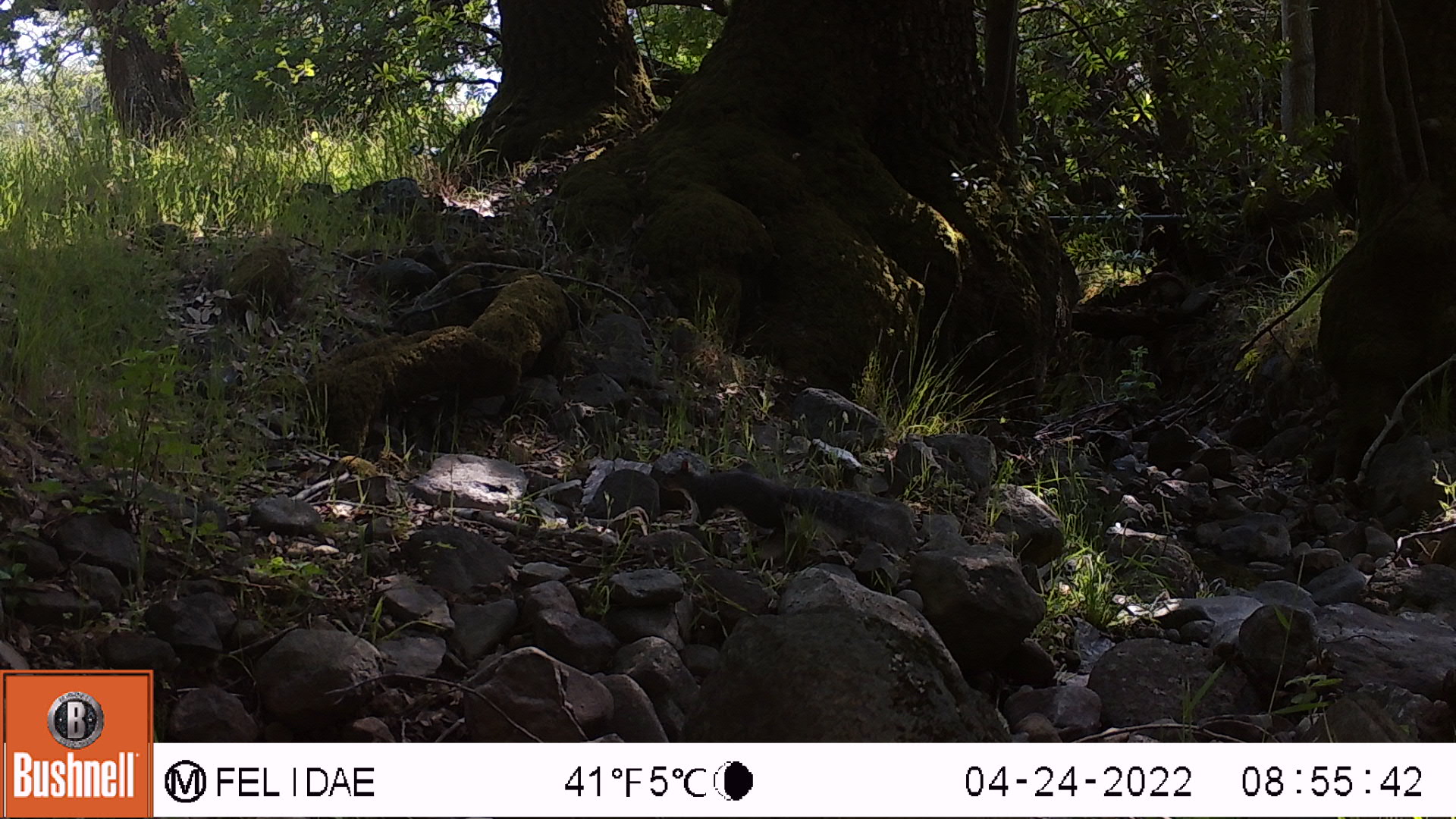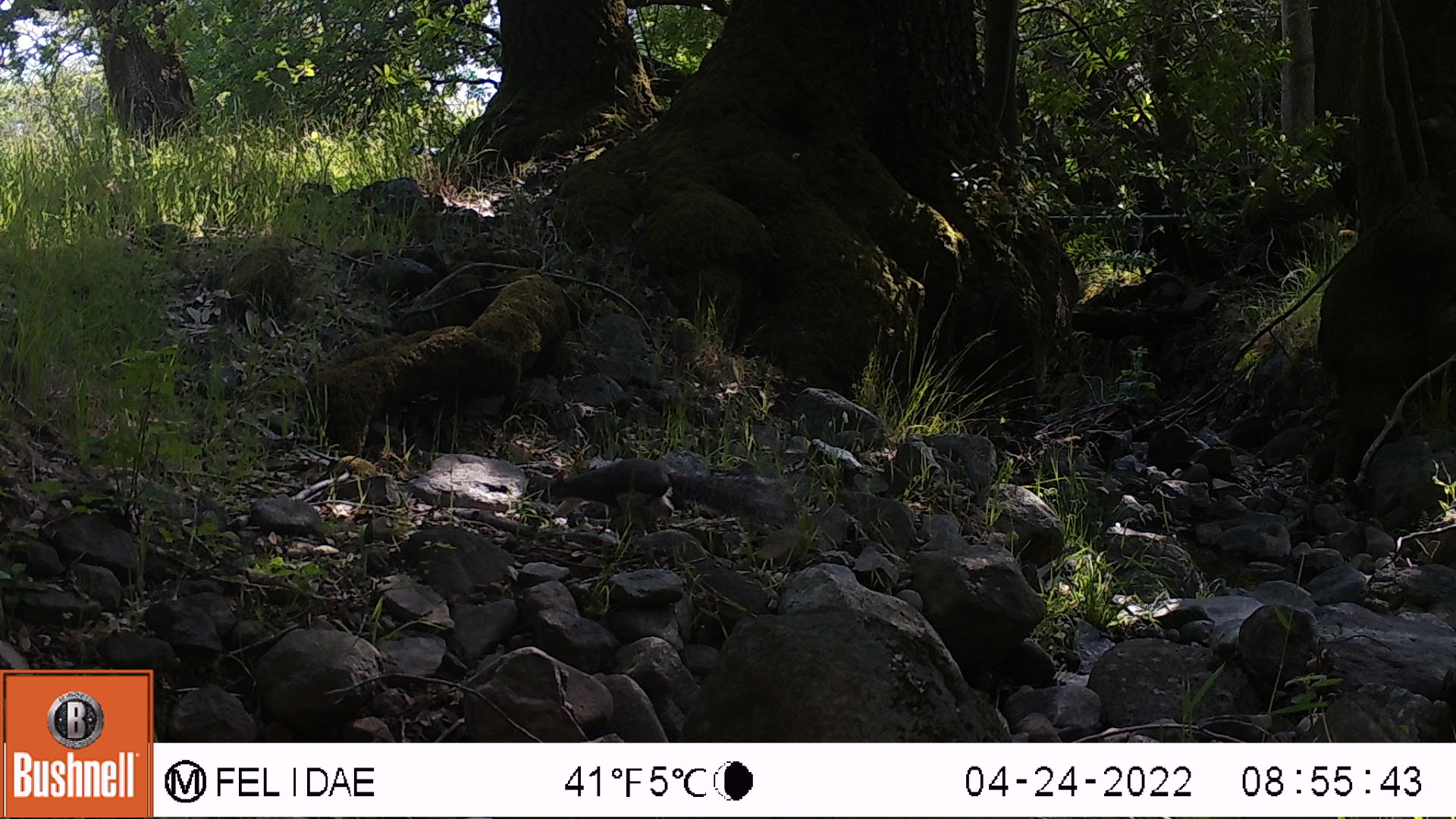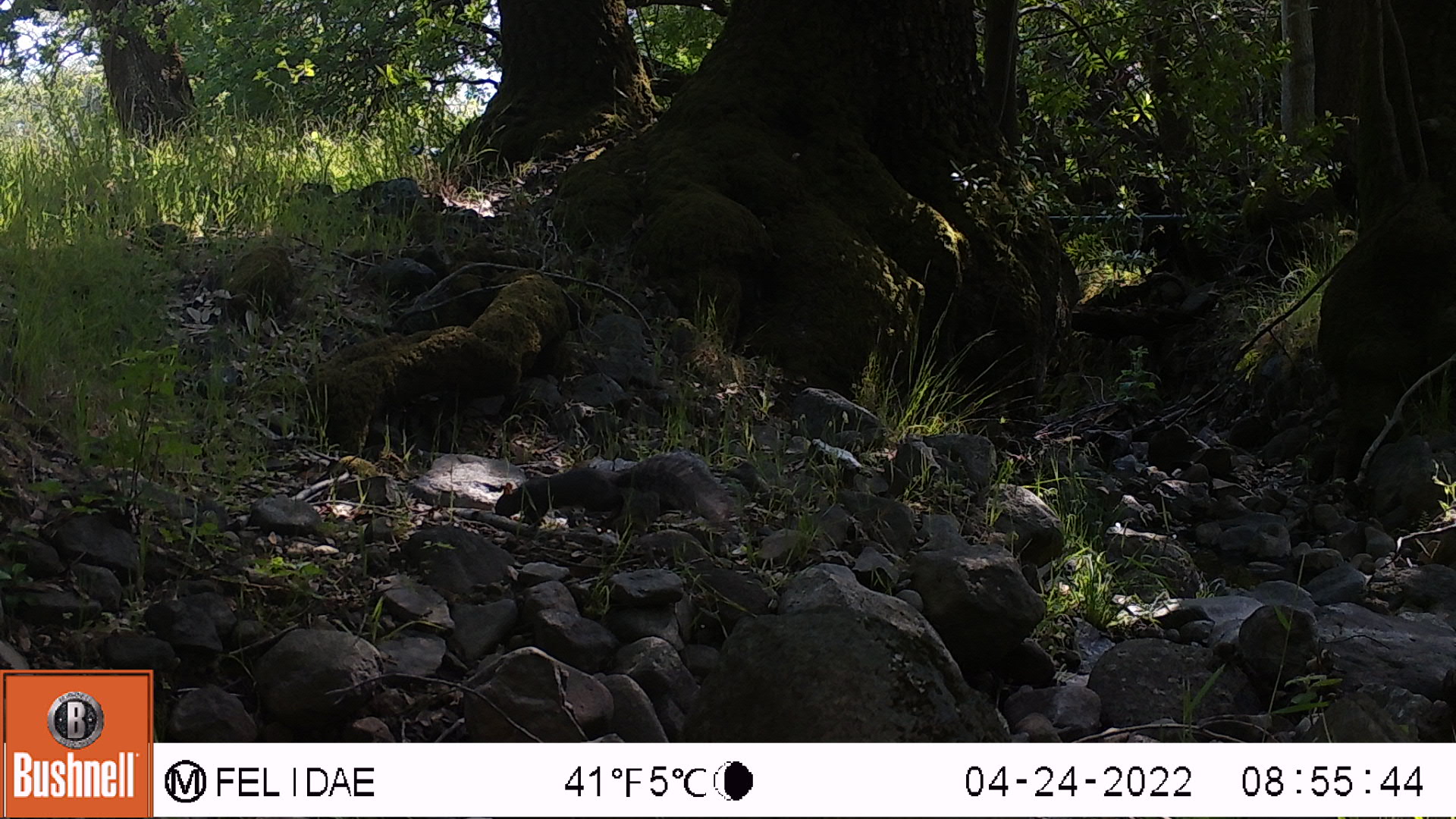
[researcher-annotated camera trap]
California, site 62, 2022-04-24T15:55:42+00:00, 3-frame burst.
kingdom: Animalia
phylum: Chordata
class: Mammalia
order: Rodentia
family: Sciuridae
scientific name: Sciuridae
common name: squirrel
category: unknown squirrel